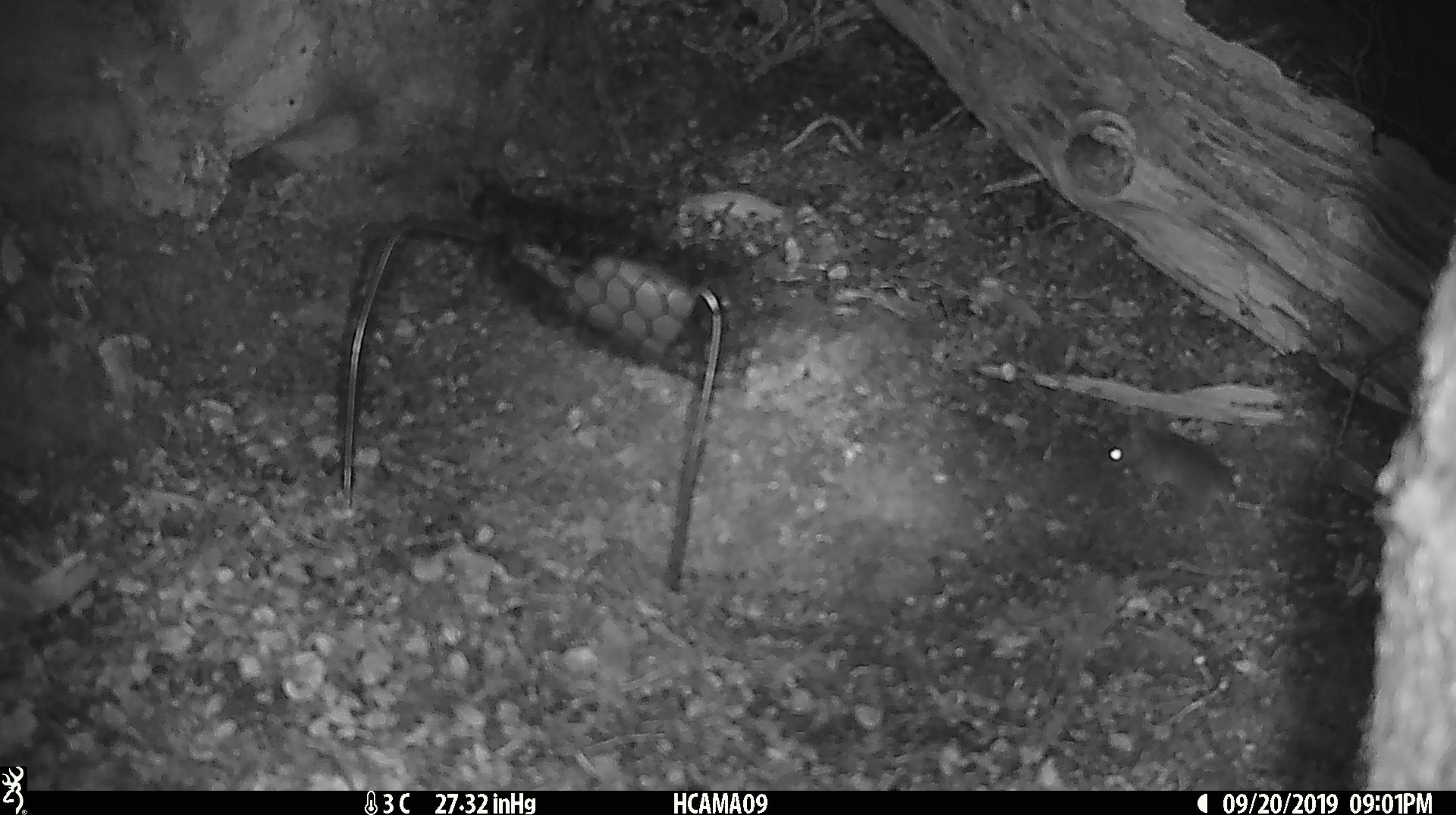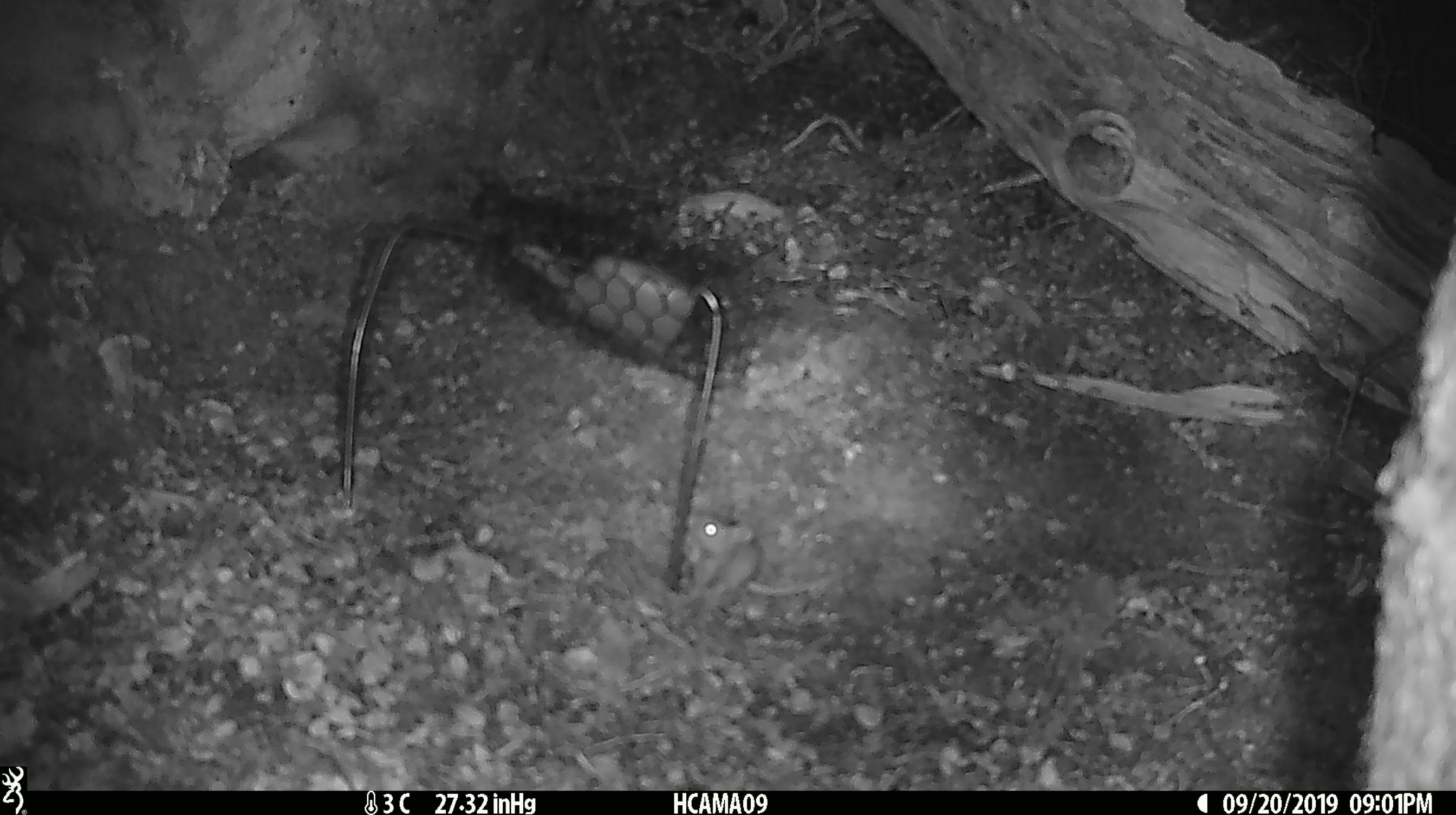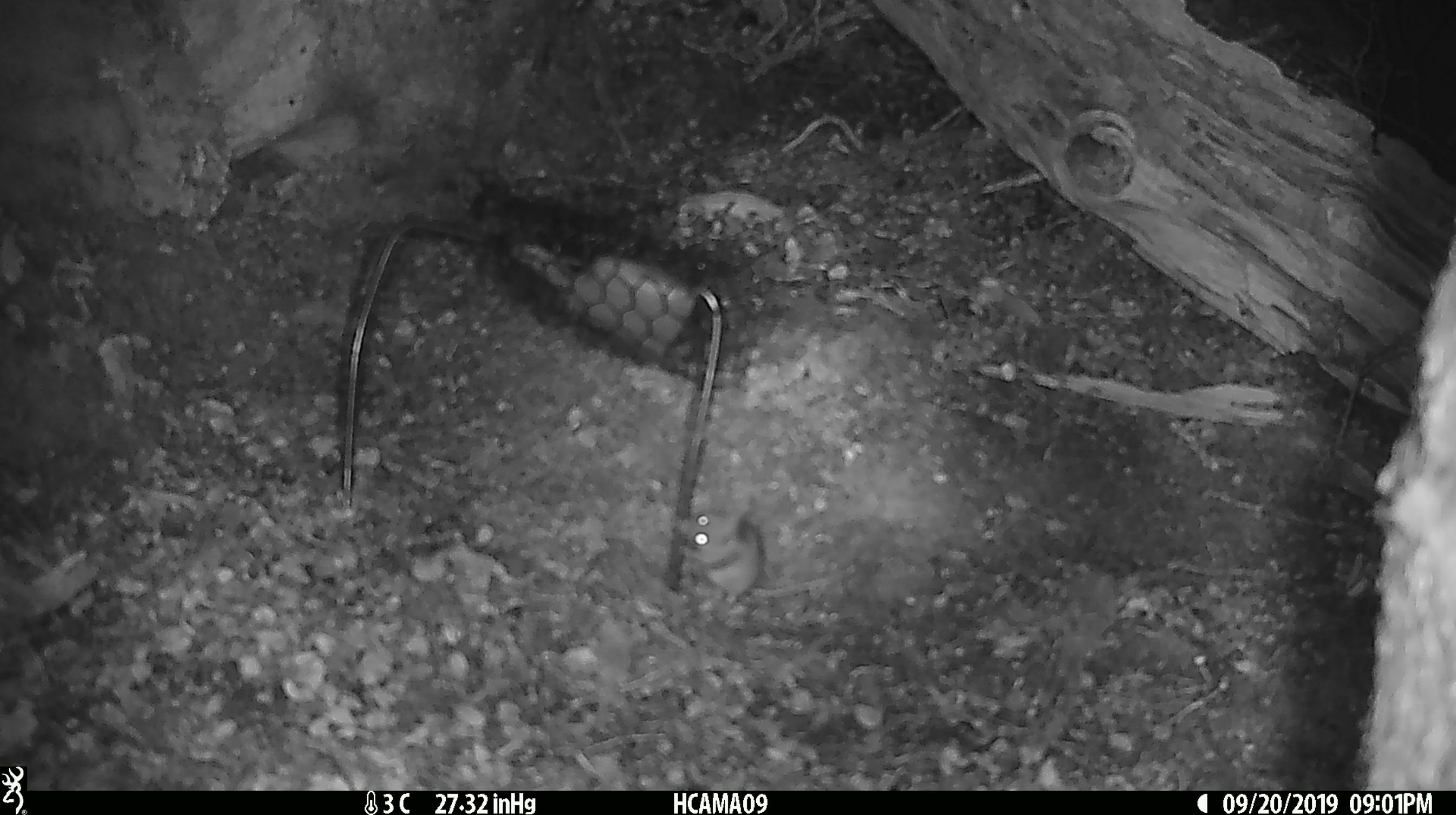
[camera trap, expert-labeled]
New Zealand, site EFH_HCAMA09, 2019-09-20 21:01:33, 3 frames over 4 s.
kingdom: Animalia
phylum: Chordata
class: Mammalia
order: Rodentia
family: Muridae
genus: Mus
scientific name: Mus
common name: mouse